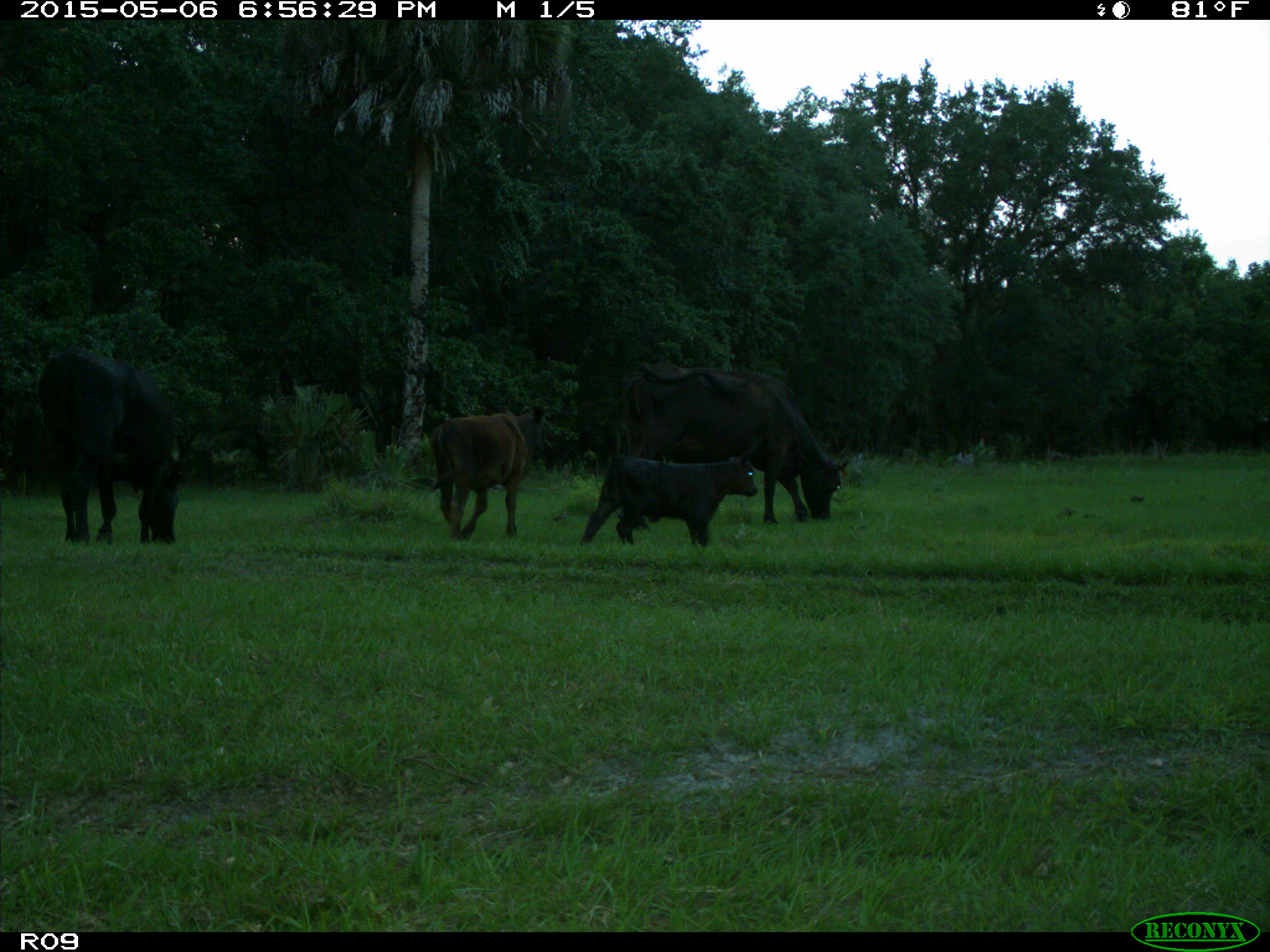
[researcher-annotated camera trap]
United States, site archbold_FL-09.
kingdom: Animalia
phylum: Chordata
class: Mammalia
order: Artiodactyla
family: Bovidae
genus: Bos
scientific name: Bos taurus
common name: domestic cow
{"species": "Bos taurus (domestic cow)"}